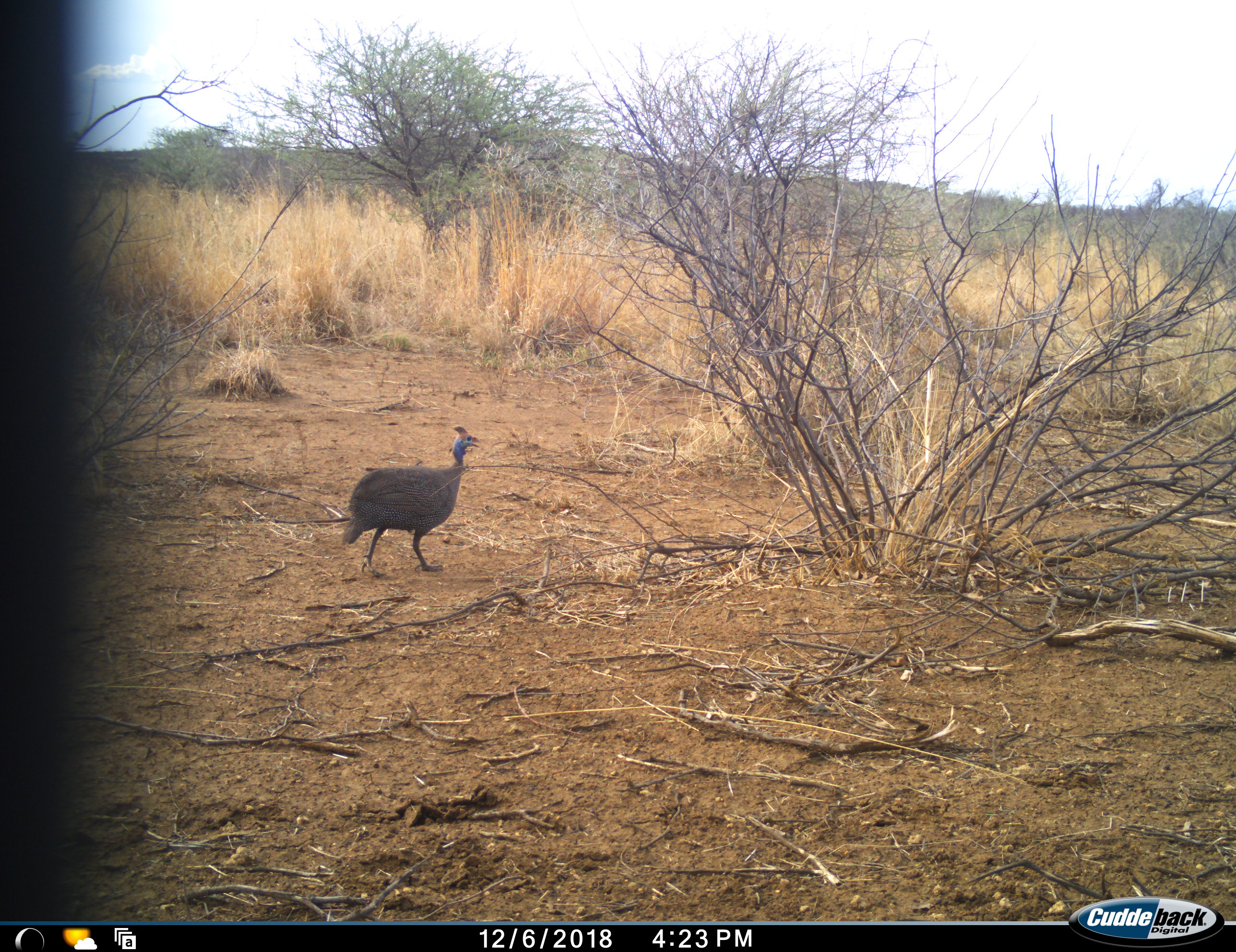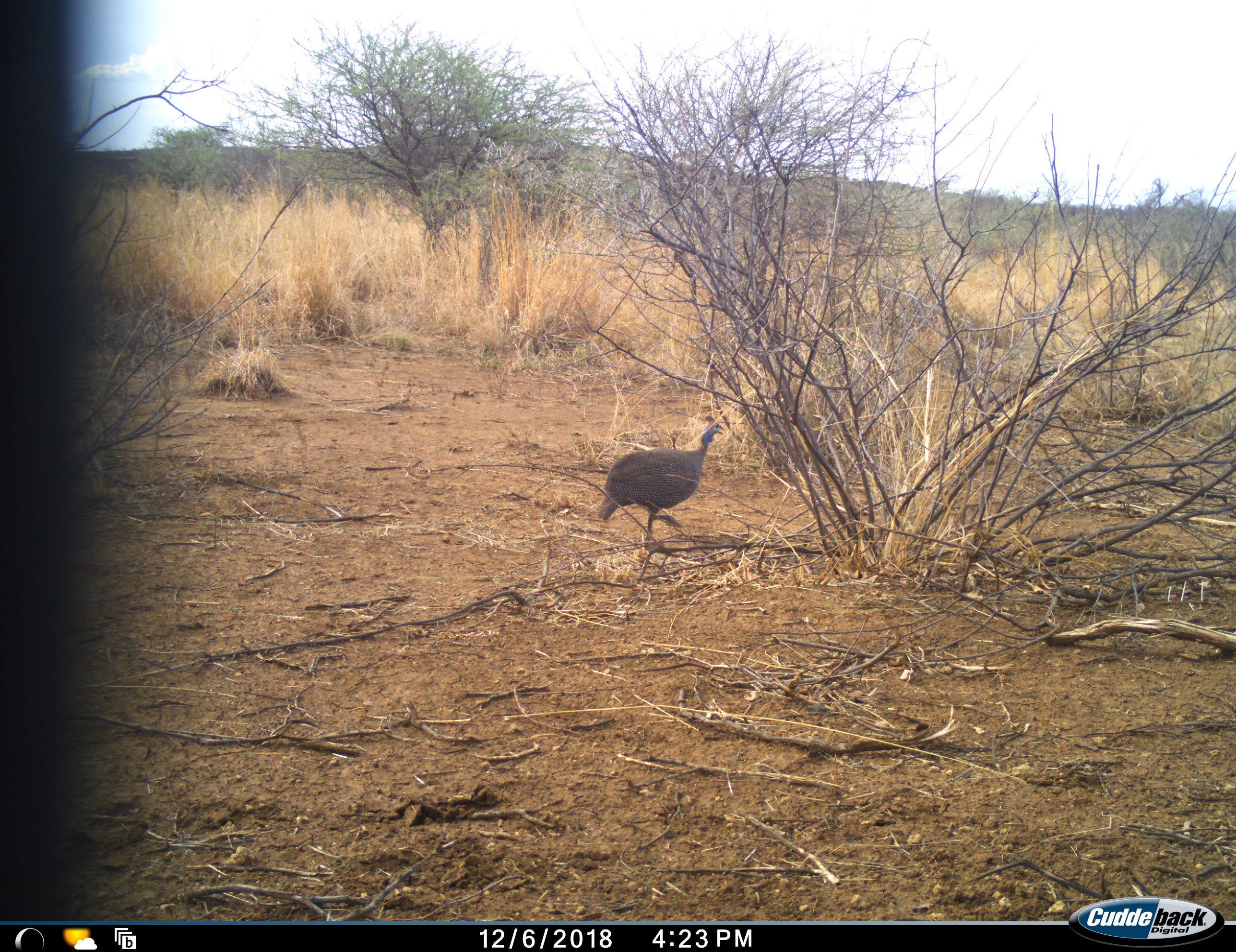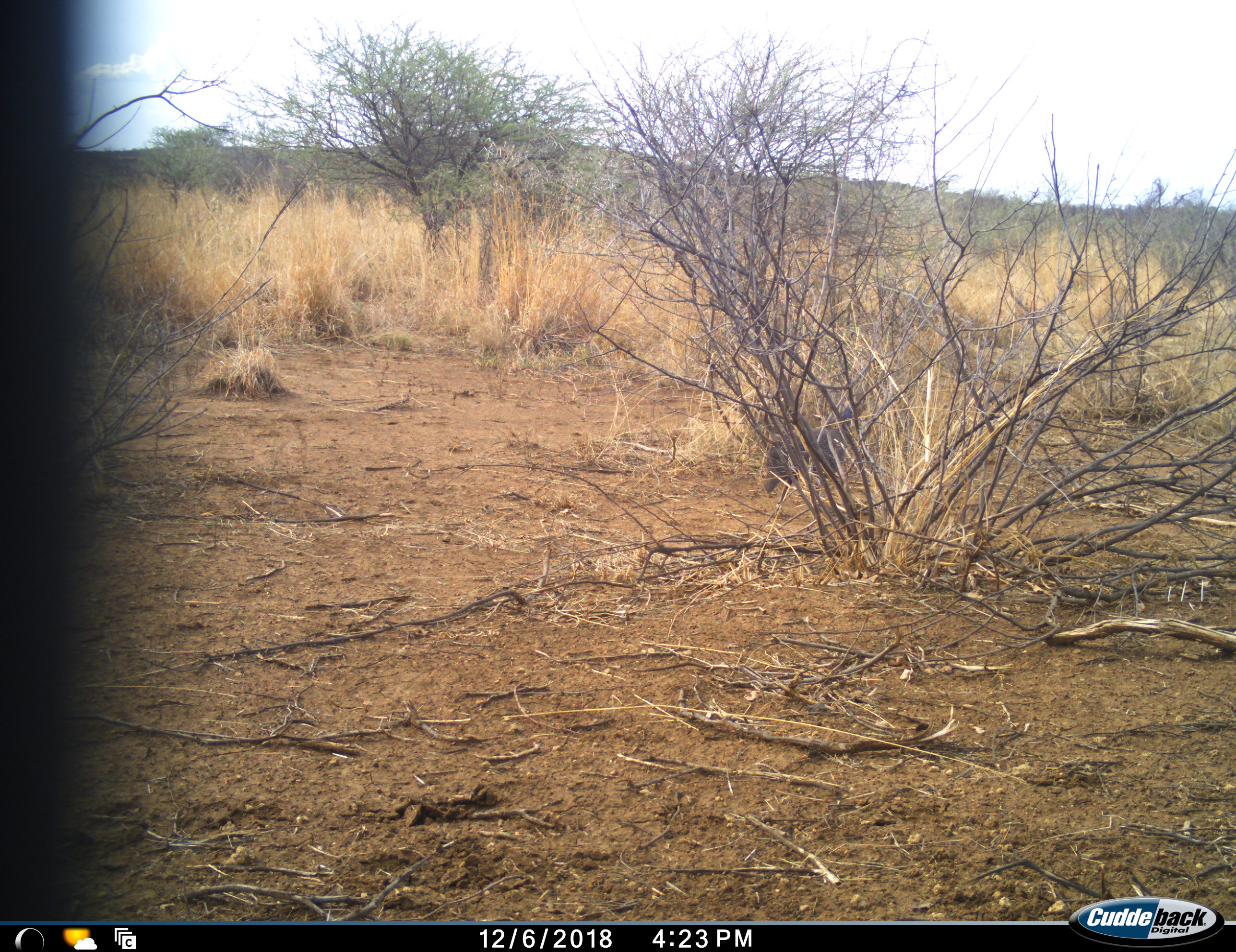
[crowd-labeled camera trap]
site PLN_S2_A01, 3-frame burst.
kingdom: Animalia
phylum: Chordata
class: Aves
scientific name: Aves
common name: bird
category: birdother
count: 1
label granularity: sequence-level